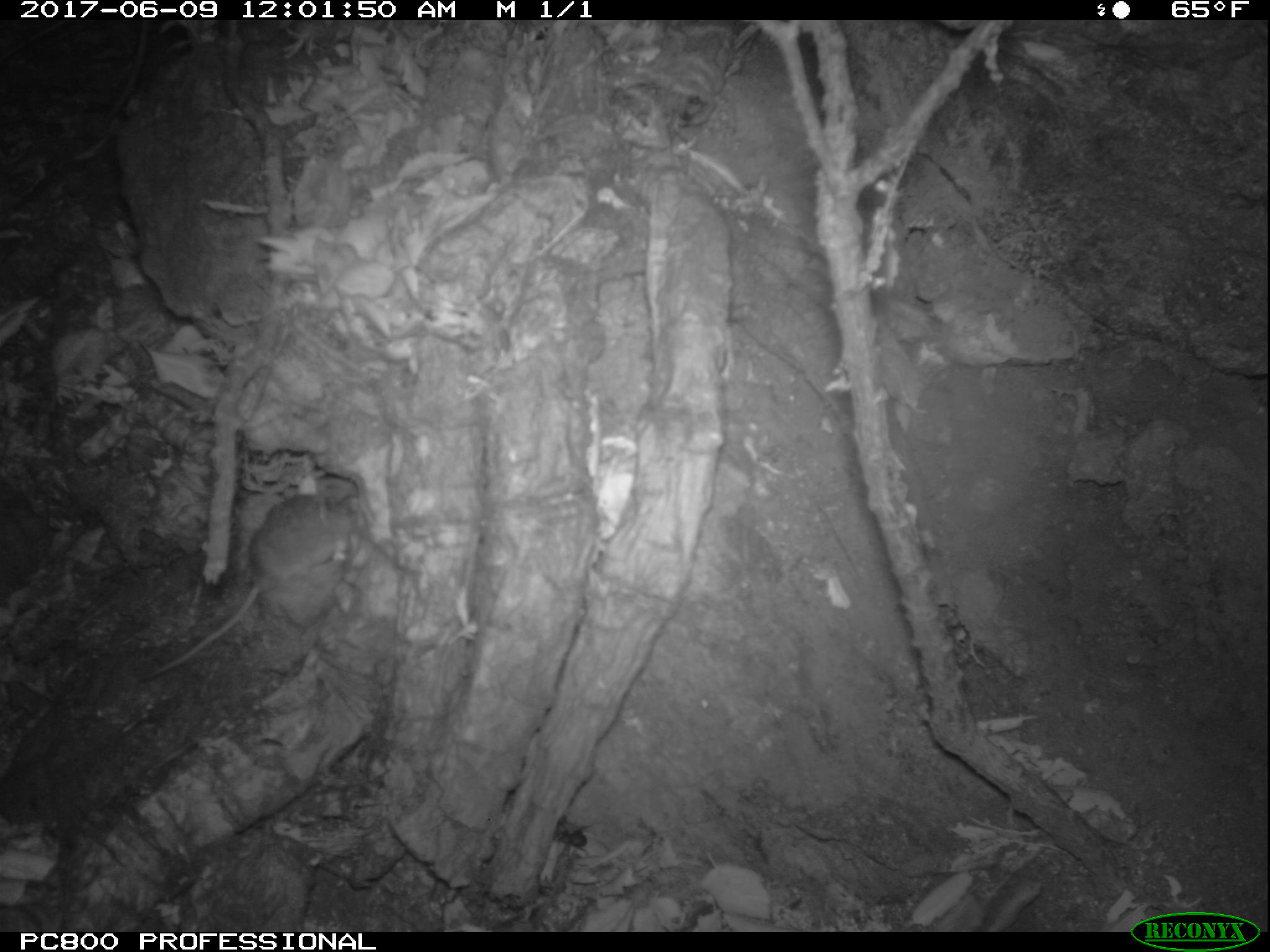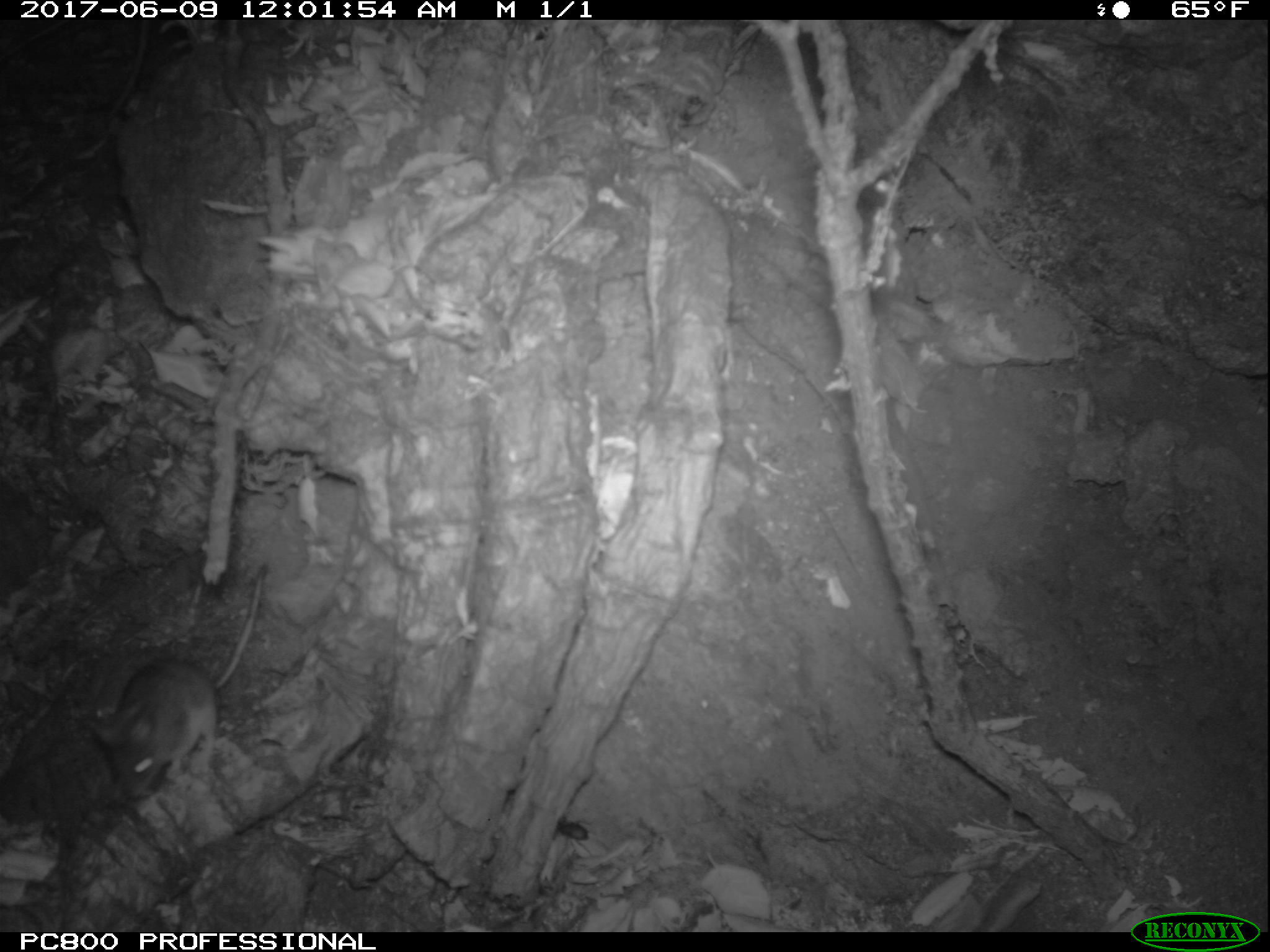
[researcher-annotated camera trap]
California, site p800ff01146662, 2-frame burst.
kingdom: Animalia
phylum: Chordata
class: Mammalia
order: Rodentia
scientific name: Rodentia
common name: rodent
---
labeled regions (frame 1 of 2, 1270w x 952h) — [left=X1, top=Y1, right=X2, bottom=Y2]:
rodent: [left=139, top=476, right=349, bottom=679]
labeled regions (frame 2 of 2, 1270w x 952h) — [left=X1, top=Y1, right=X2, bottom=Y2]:
rodent: [left=91, top=565, right=265, bottom=800]